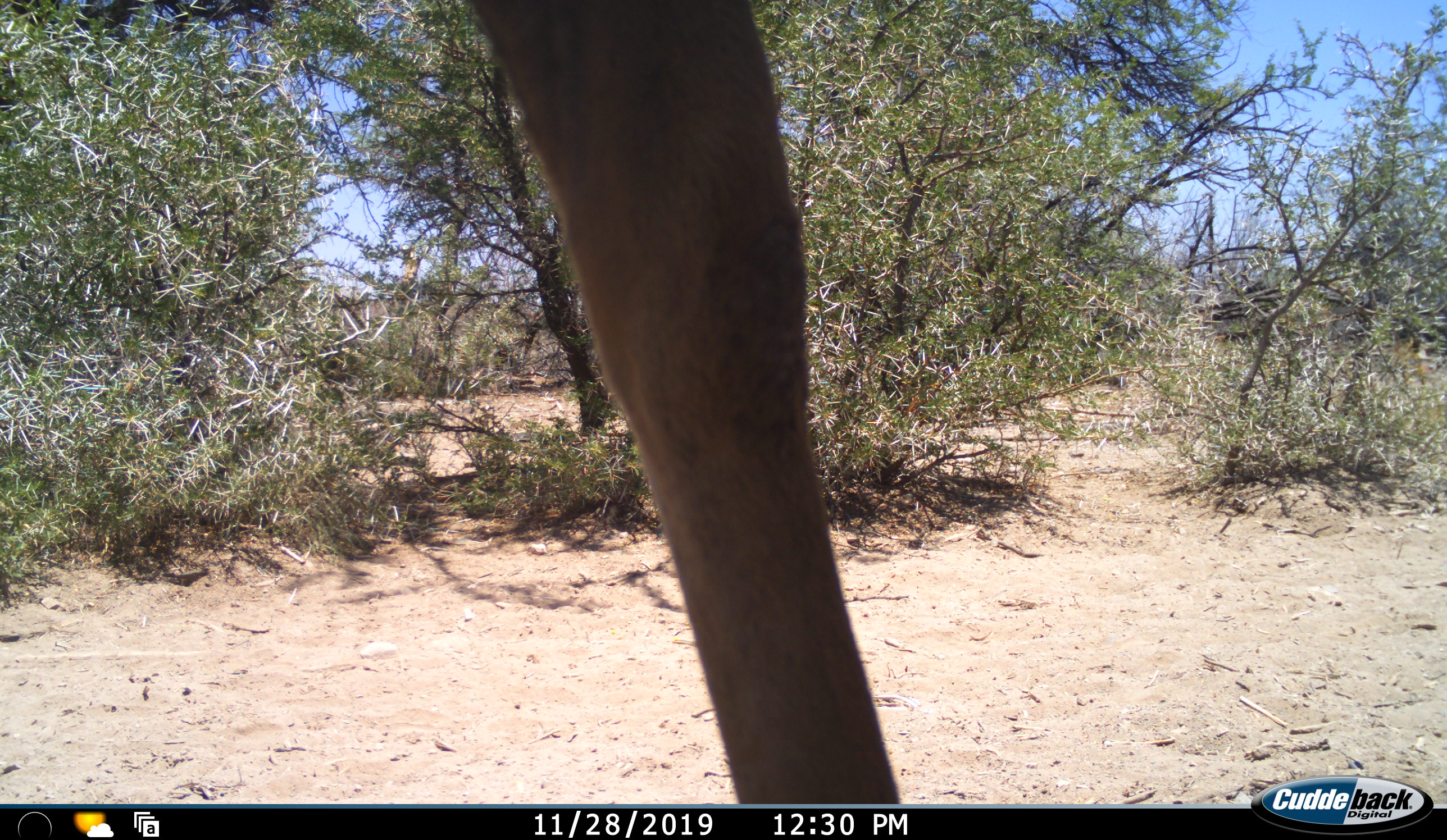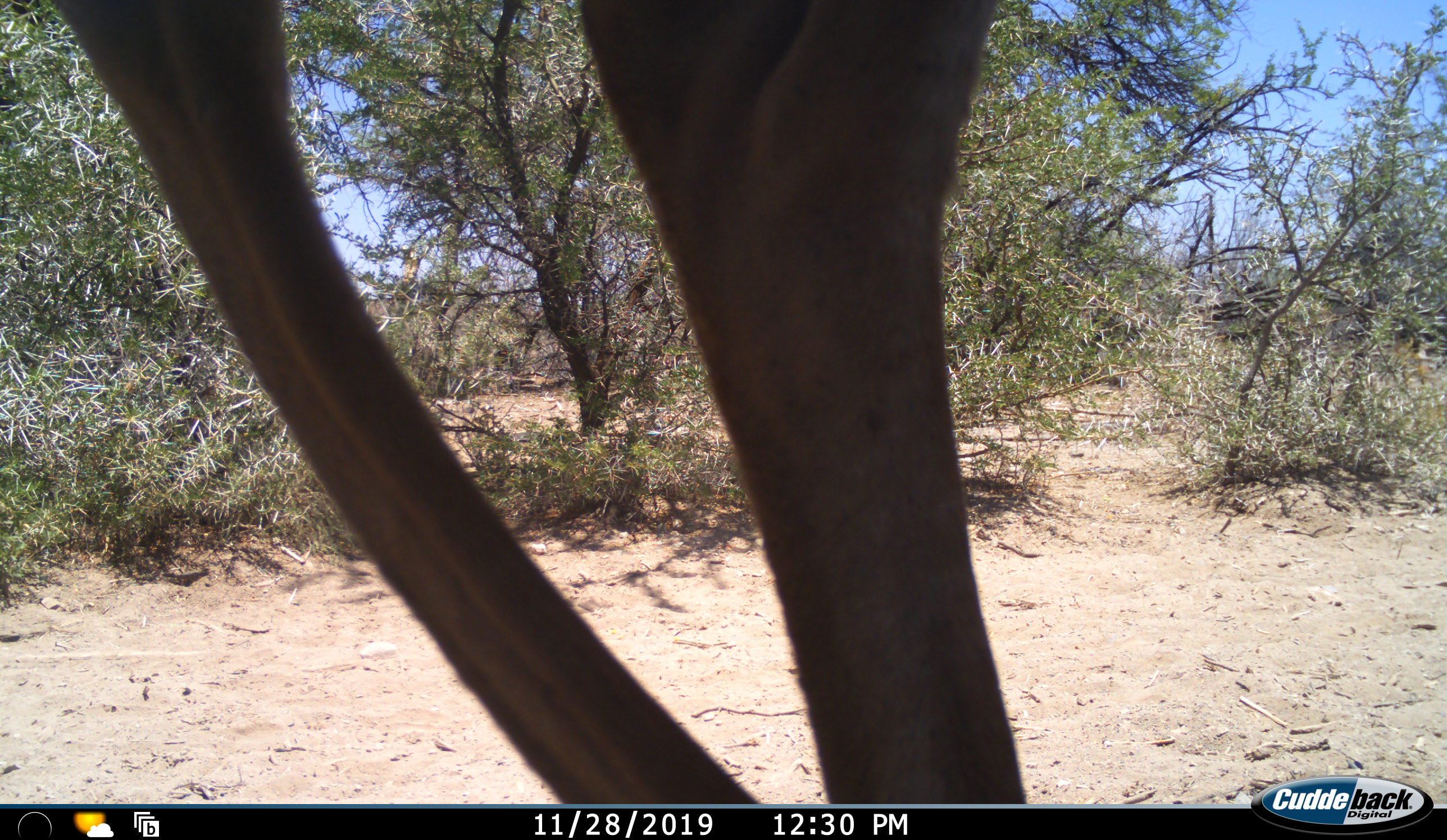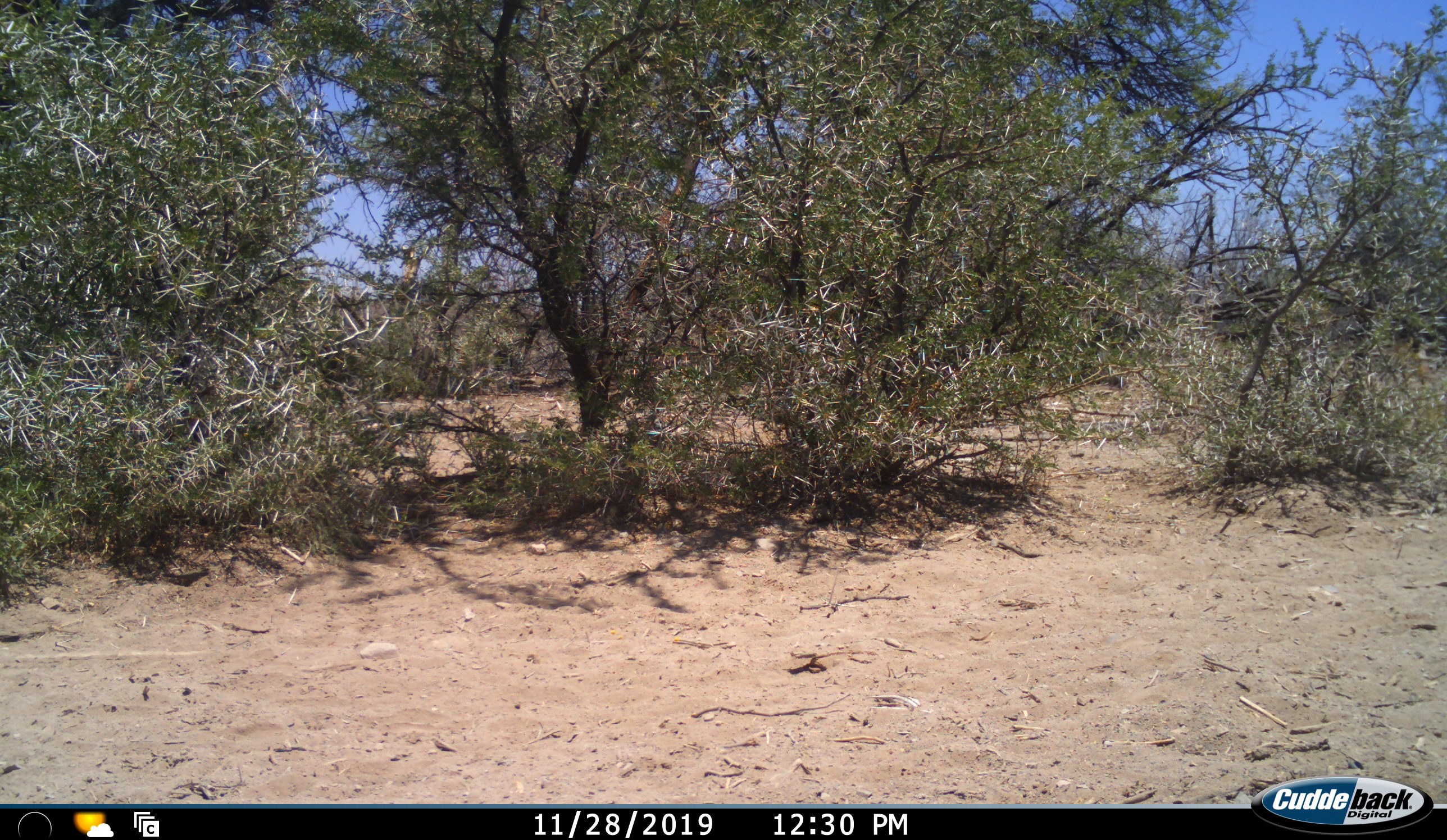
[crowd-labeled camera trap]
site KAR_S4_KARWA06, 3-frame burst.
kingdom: Animalia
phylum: Chordata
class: Mammalia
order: Artiodactyla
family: Bovidae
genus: Tragelaphus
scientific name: Tragelaphus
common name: kudu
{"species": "kudu (Tragelaphus)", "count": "1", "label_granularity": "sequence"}